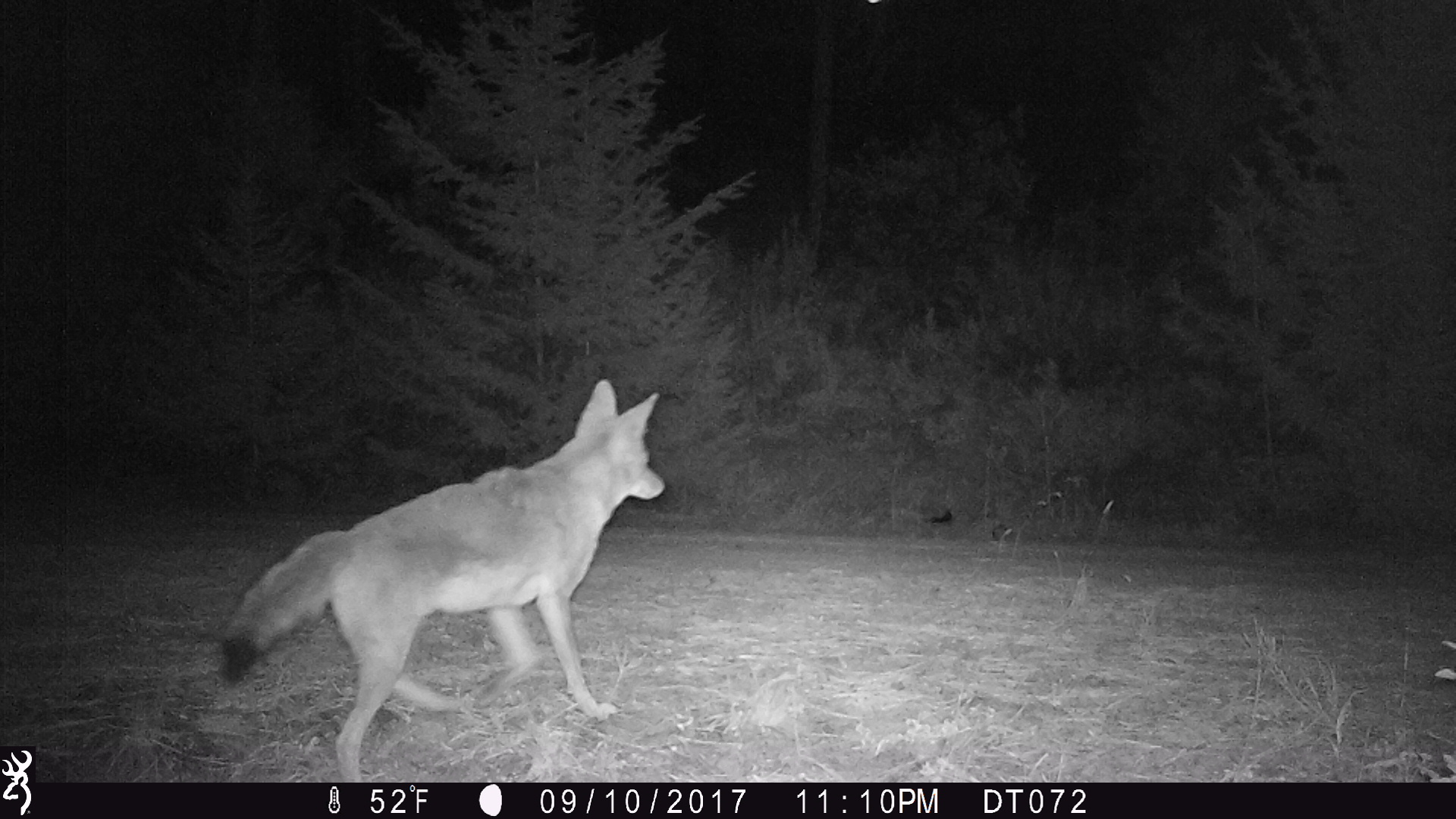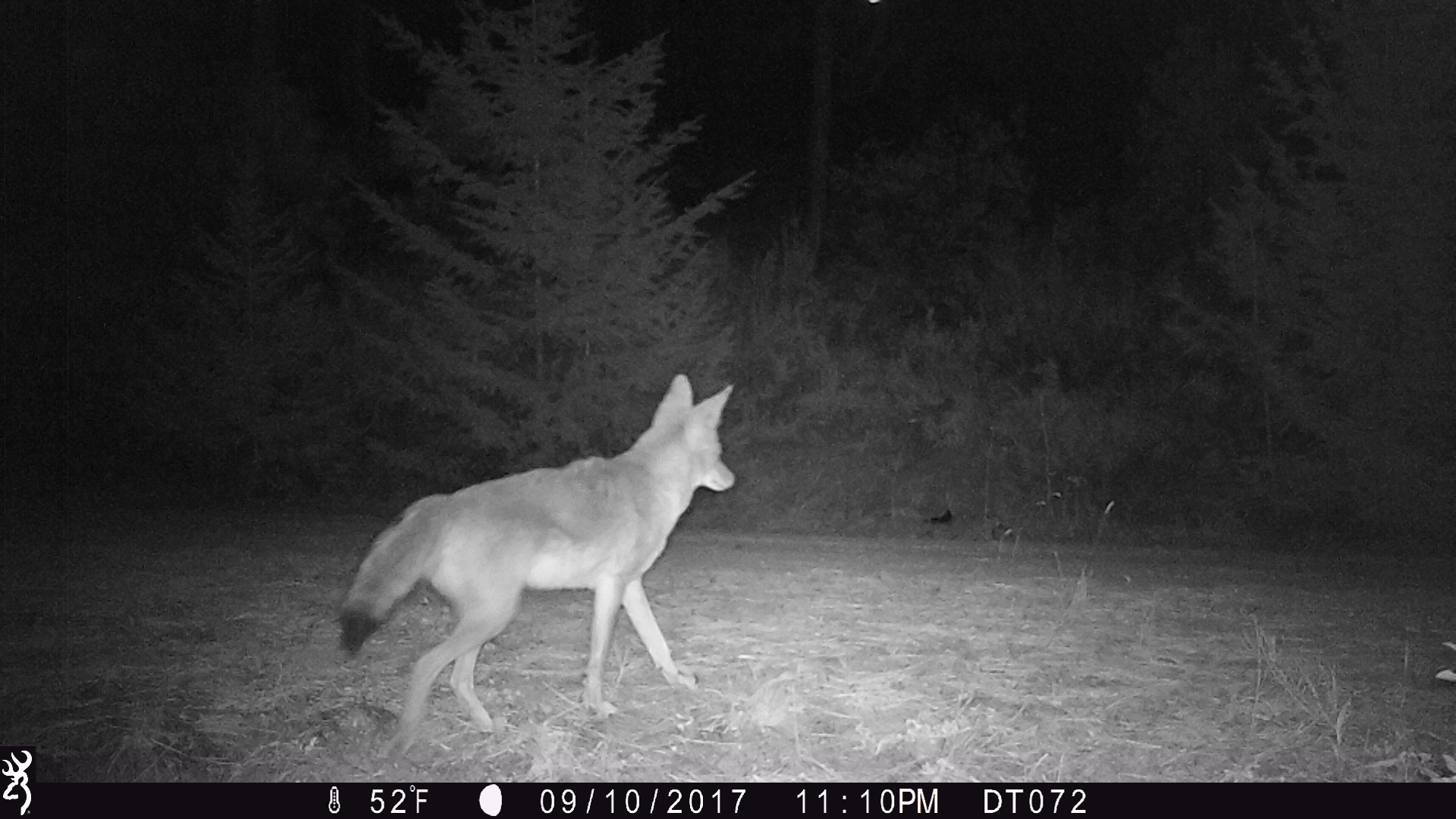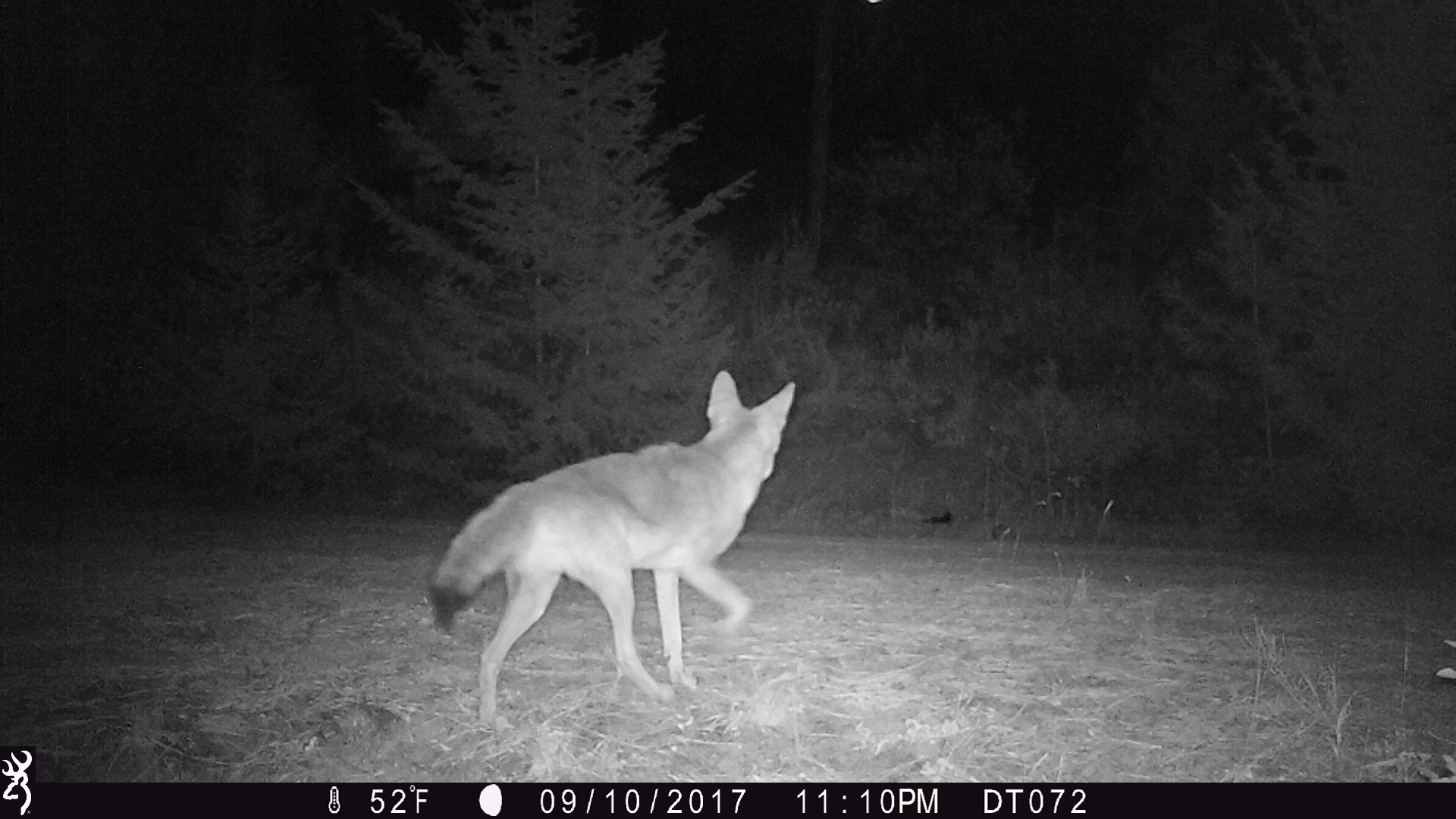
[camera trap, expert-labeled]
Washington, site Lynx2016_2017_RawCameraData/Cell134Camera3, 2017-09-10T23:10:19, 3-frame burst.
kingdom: Animalia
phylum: Chordata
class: Mammalia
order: Carnivora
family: Canidae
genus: Canis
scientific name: Canis latrans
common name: coyote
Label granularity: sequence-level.